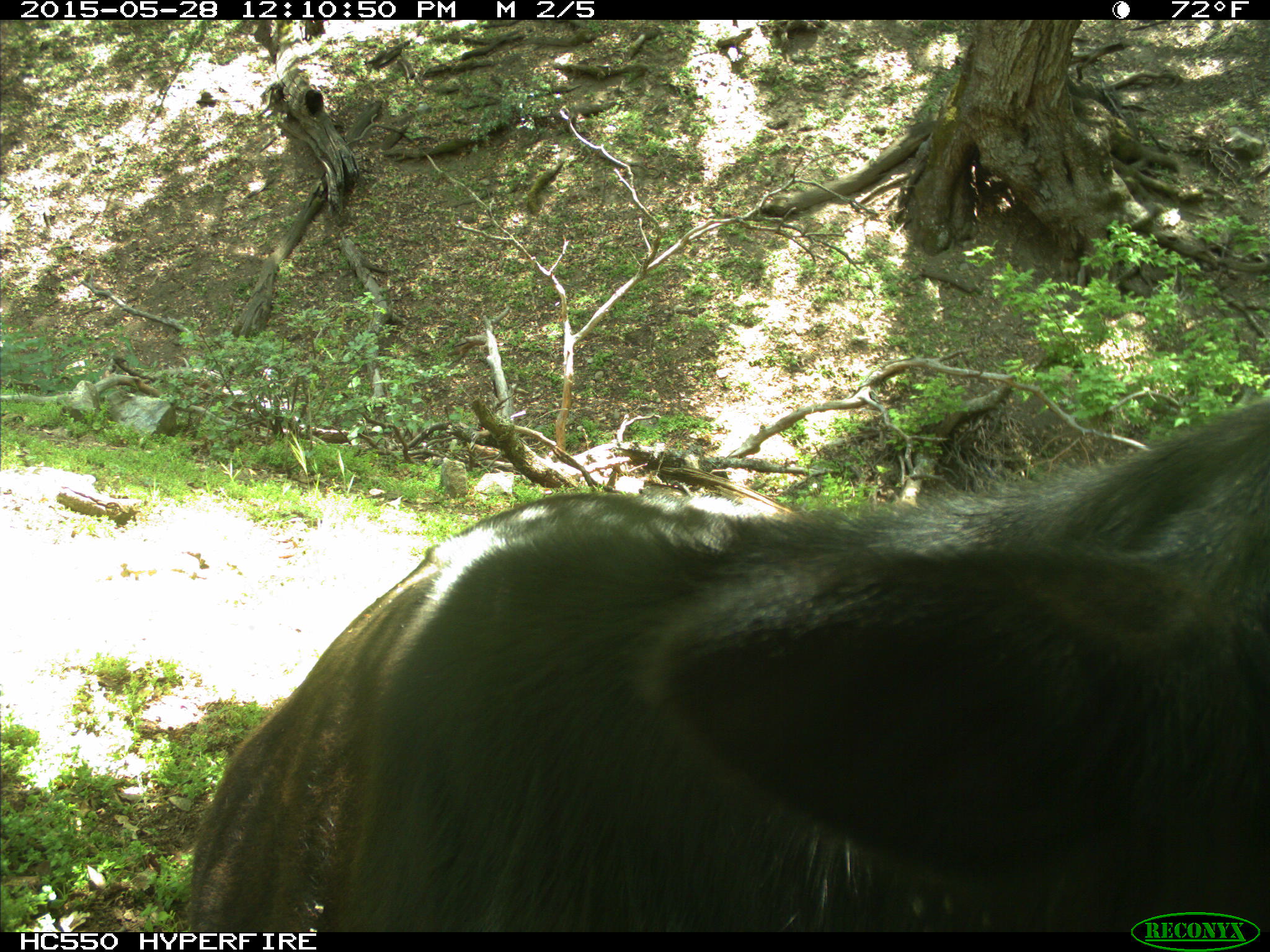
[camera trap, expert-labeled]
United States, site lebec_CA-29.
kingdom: Animalia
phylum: Chordata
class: Mammalia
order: Artiodactyla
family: Bovidae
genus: Bos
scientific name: Bos taurus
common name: domestic cow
Bos taurus (domestic cow).